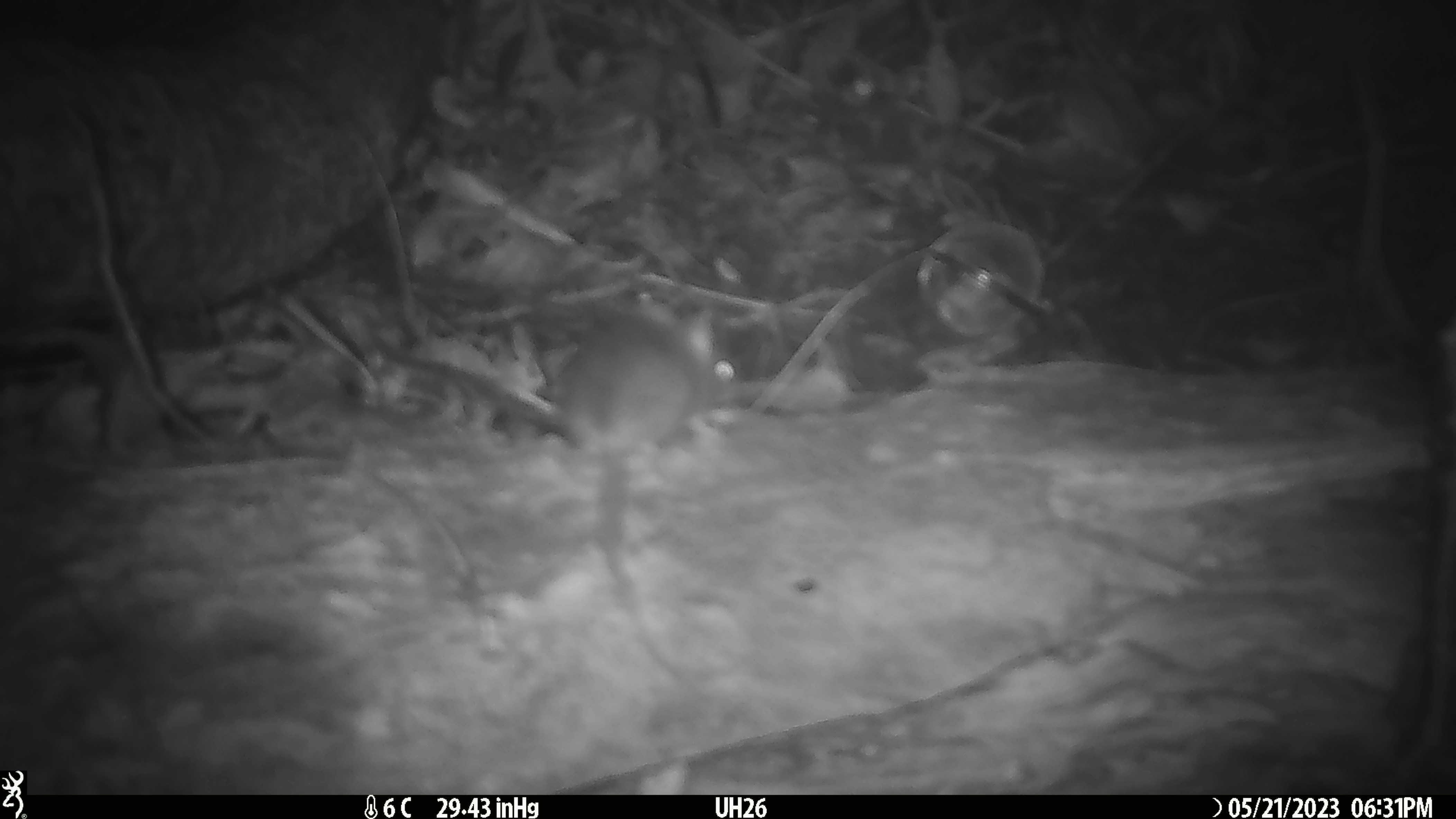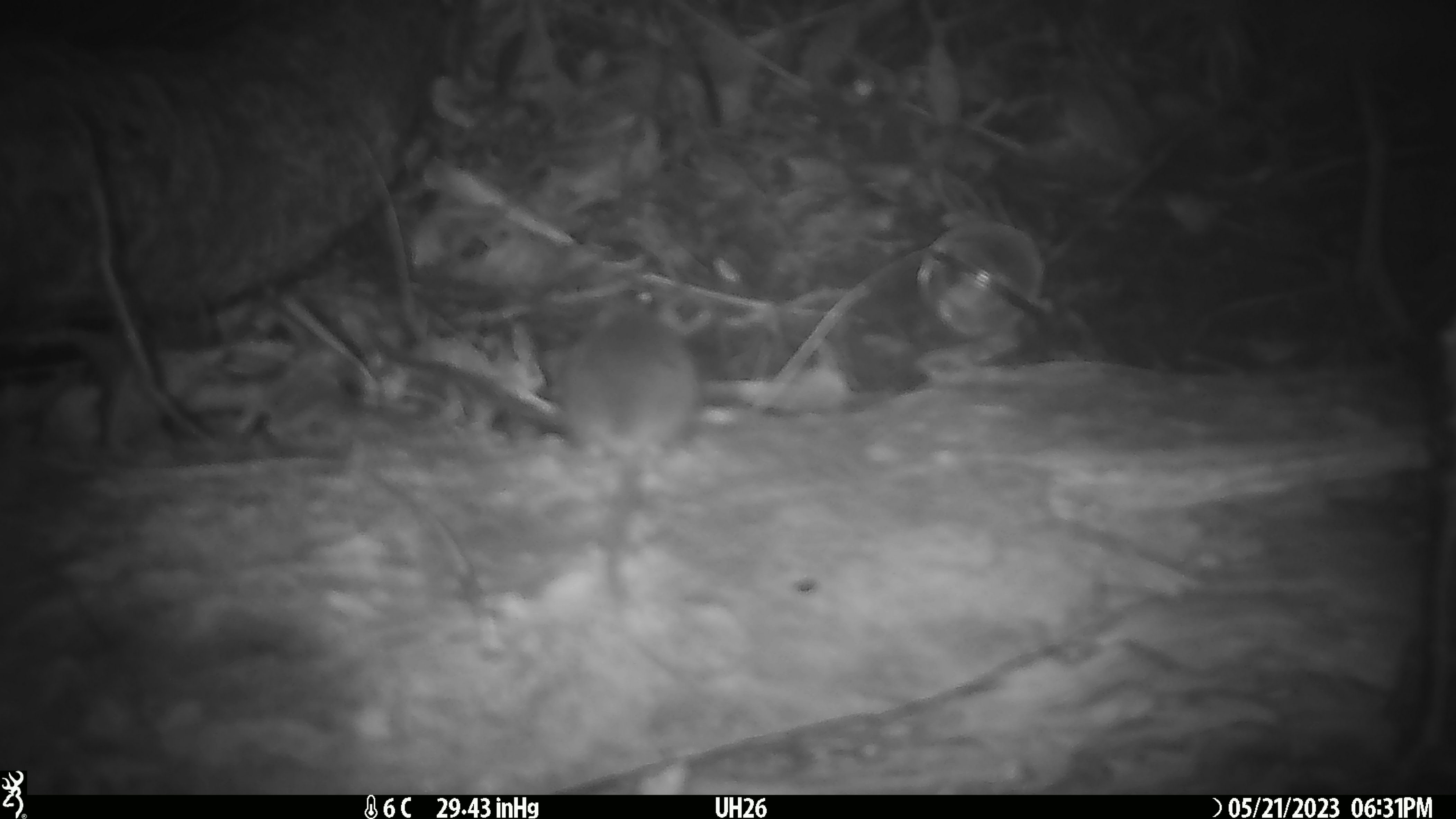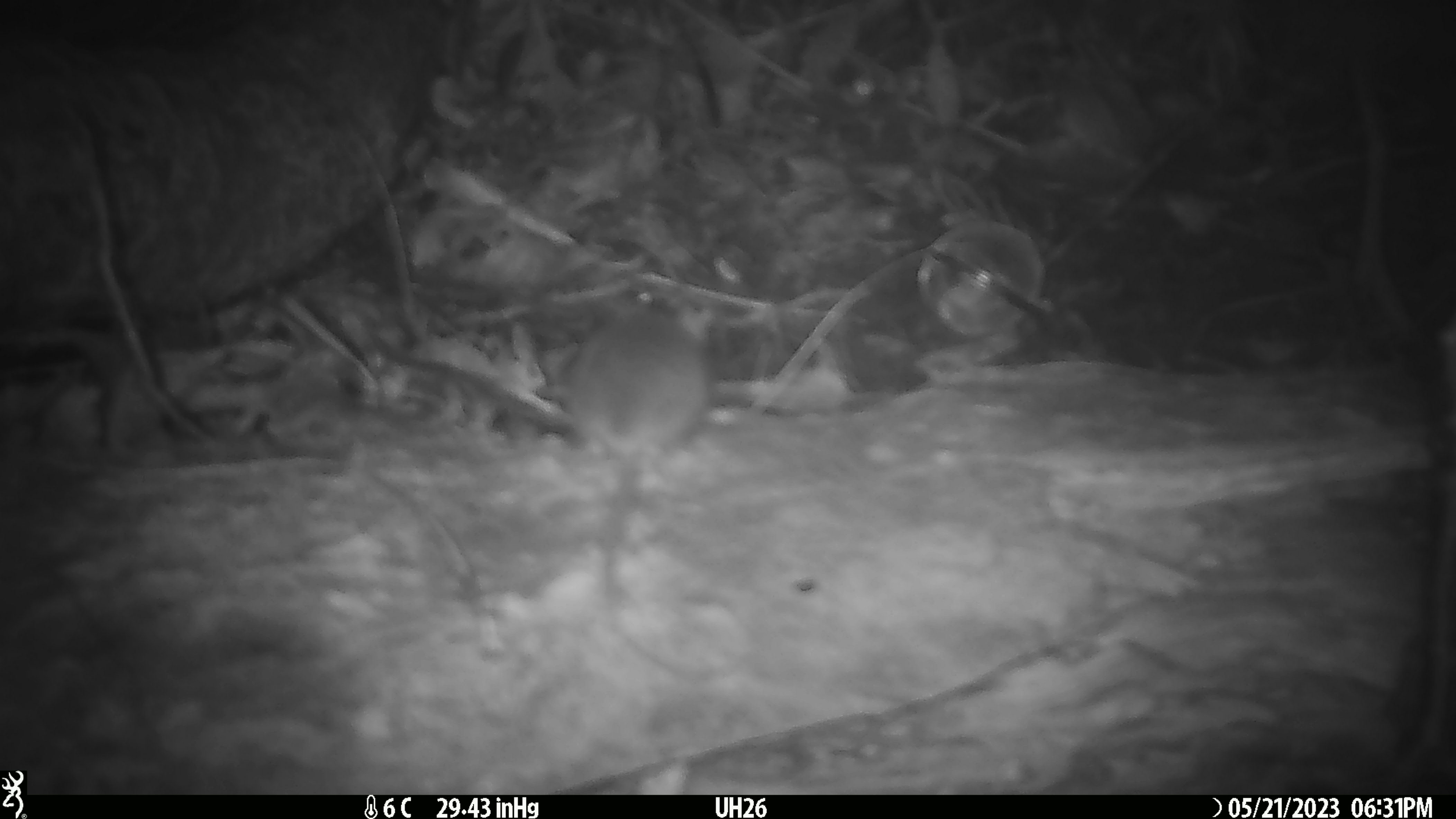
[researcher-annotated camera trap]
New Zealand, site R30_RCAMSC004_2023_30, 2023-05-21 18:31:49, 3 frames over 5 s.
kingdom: Animalia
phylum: Chordata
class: Mammalia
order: Rodentia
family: Muridae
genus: Mus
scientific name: Mus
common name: mouse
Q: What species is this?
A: Mouse (Mus).